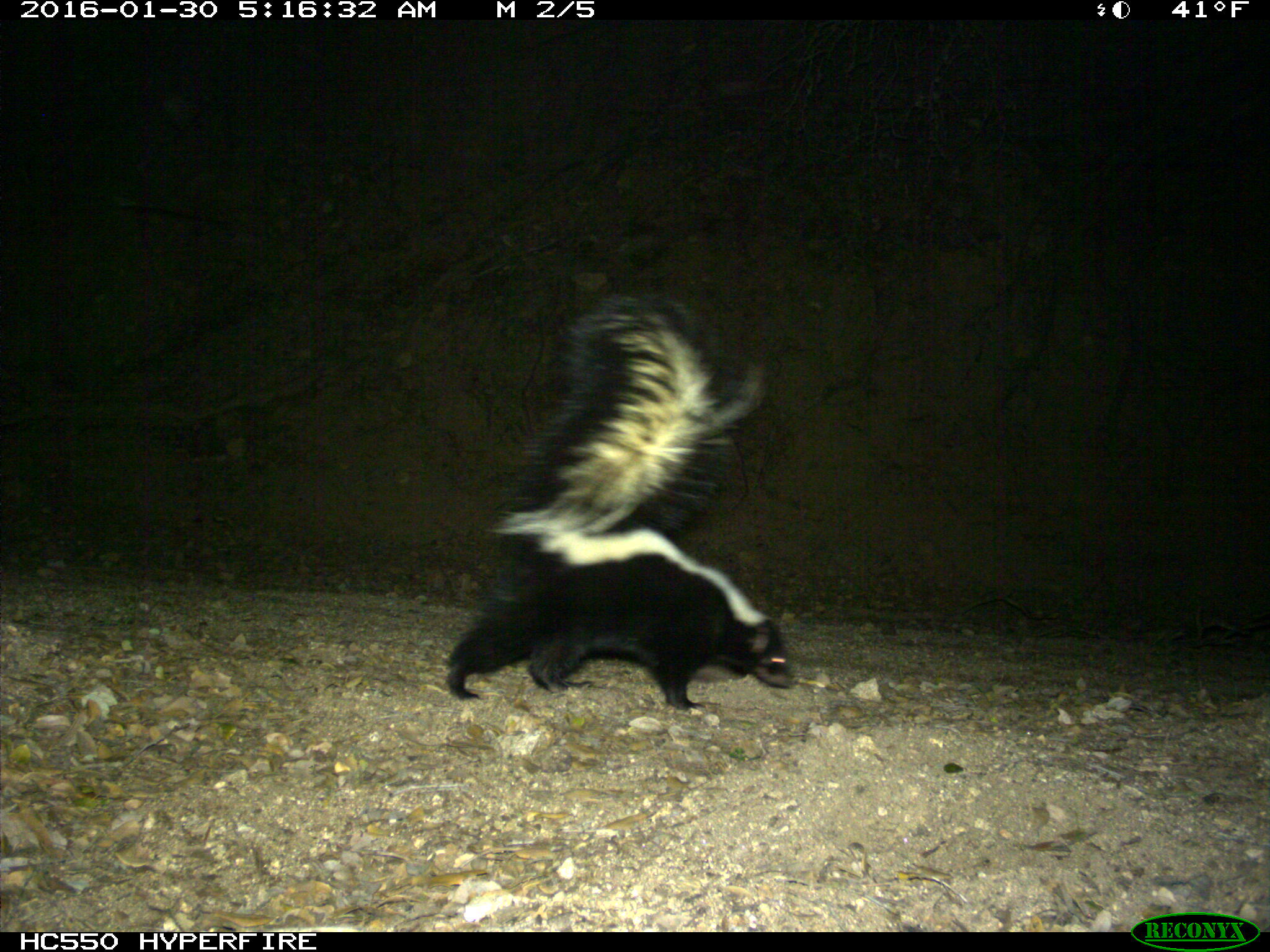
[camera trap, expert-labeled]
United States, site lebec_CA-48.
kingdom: Animalia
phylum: Chordata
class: Mammalia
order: Carnivora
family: Mephitidae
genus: Mephitis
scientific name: Mephitis mephitis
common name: striped skunk